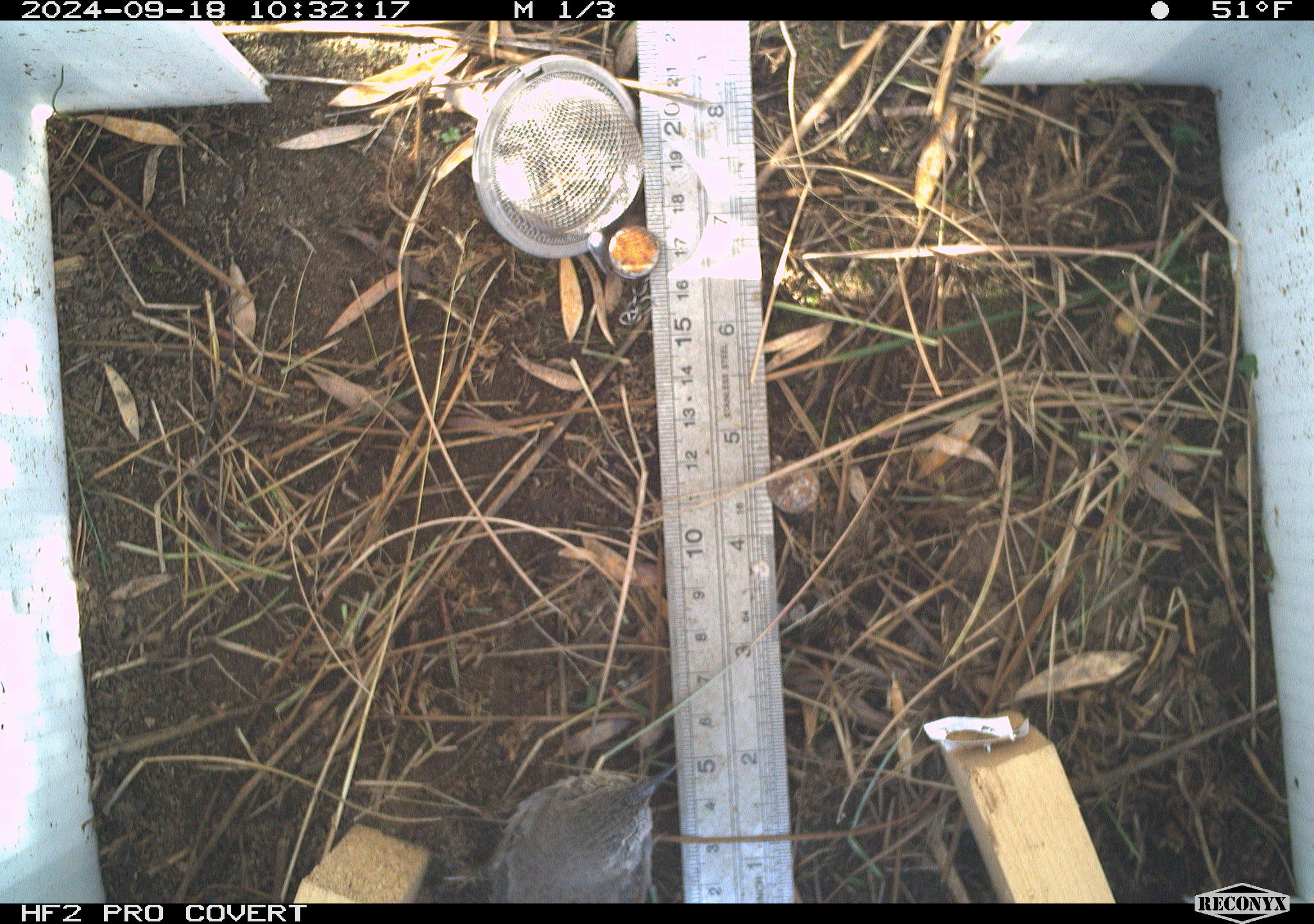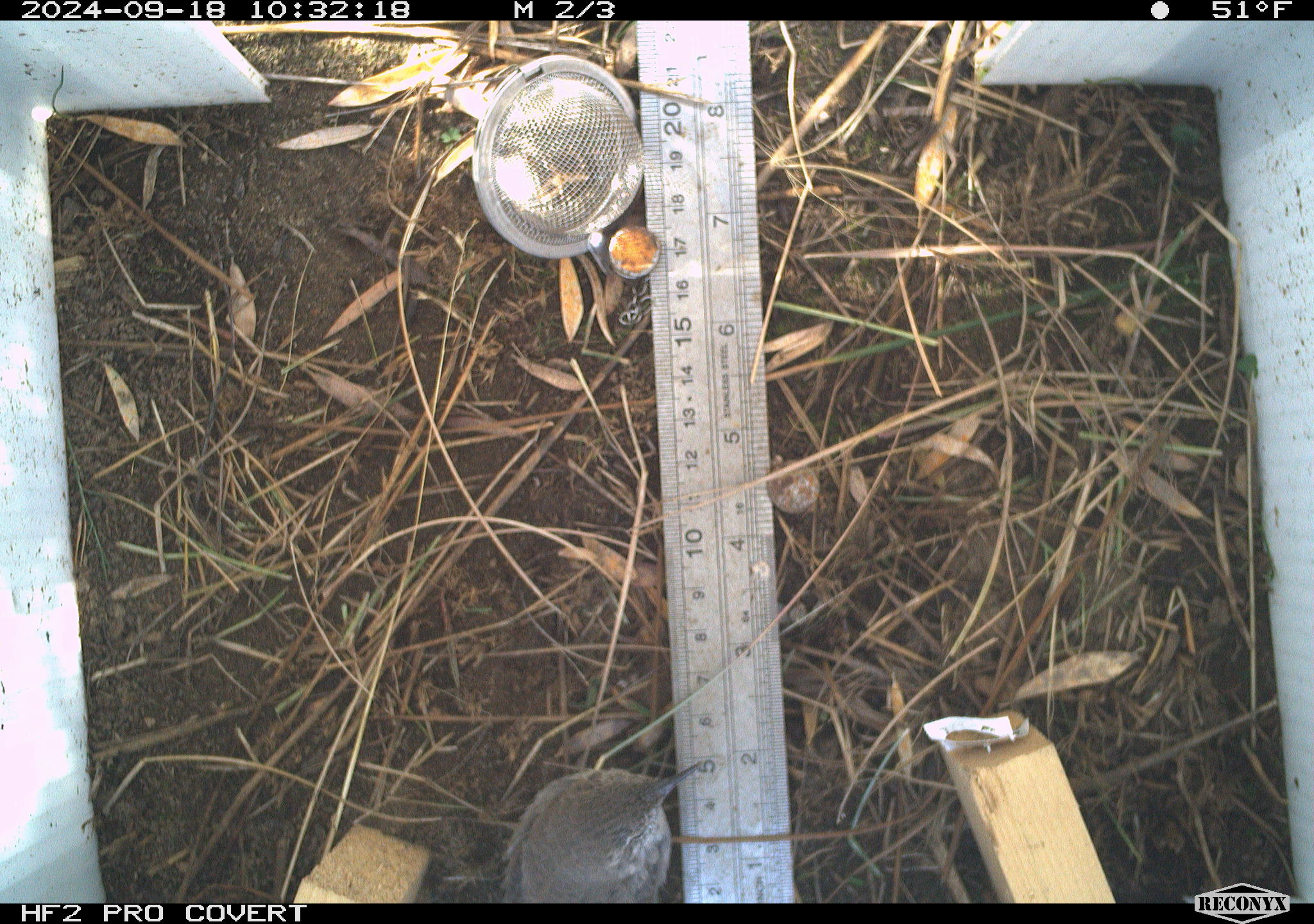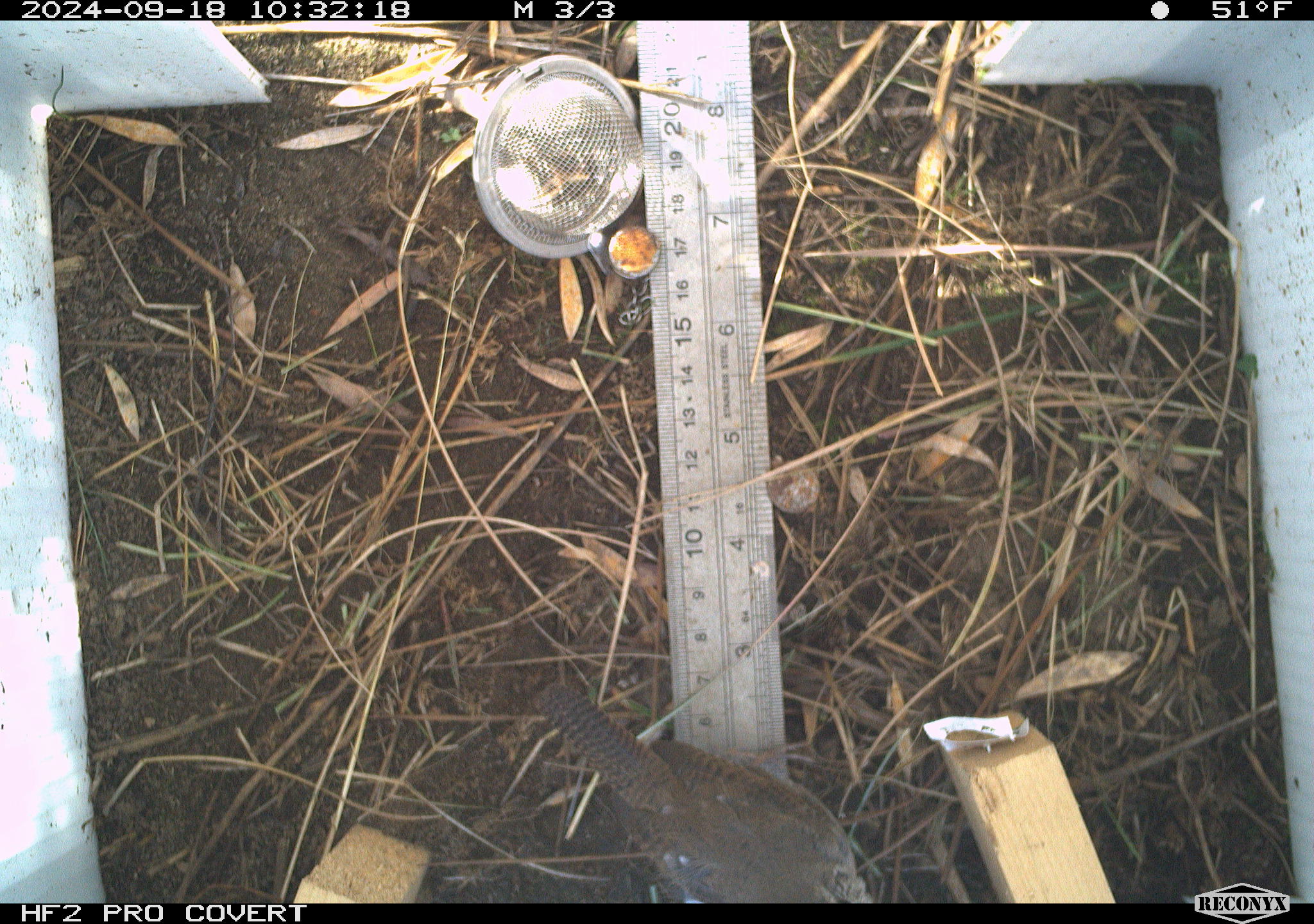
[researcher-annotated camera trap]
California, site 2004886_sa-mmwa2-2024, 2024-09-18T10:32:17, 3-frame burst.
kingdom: Animalia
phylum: Chordata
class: Aves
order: Passeriformes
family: Troglodytidae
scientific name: Troglodytidae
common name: wren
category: troglodytidae family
Troglodytidae family (wren) (Troglodytidae).